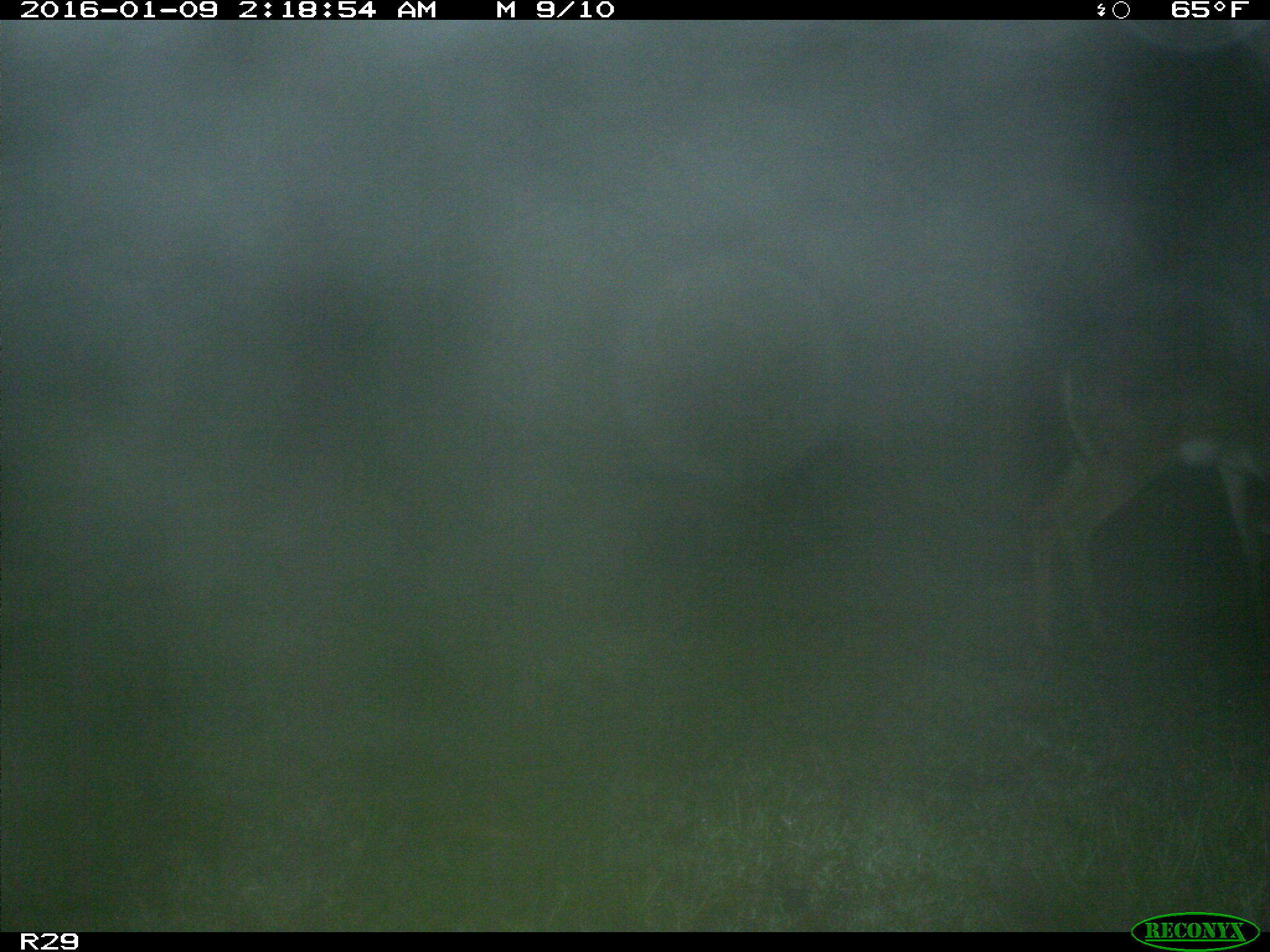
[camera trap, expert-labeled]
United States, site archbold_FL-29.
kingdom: Animalia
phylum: Chordata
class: Mammalia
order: Artiodactyla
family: Cervidae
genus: Odocoileus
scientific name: Odocoileus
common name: deer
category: unidentified deer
Unidentified deer (deer) (Odocoileus).